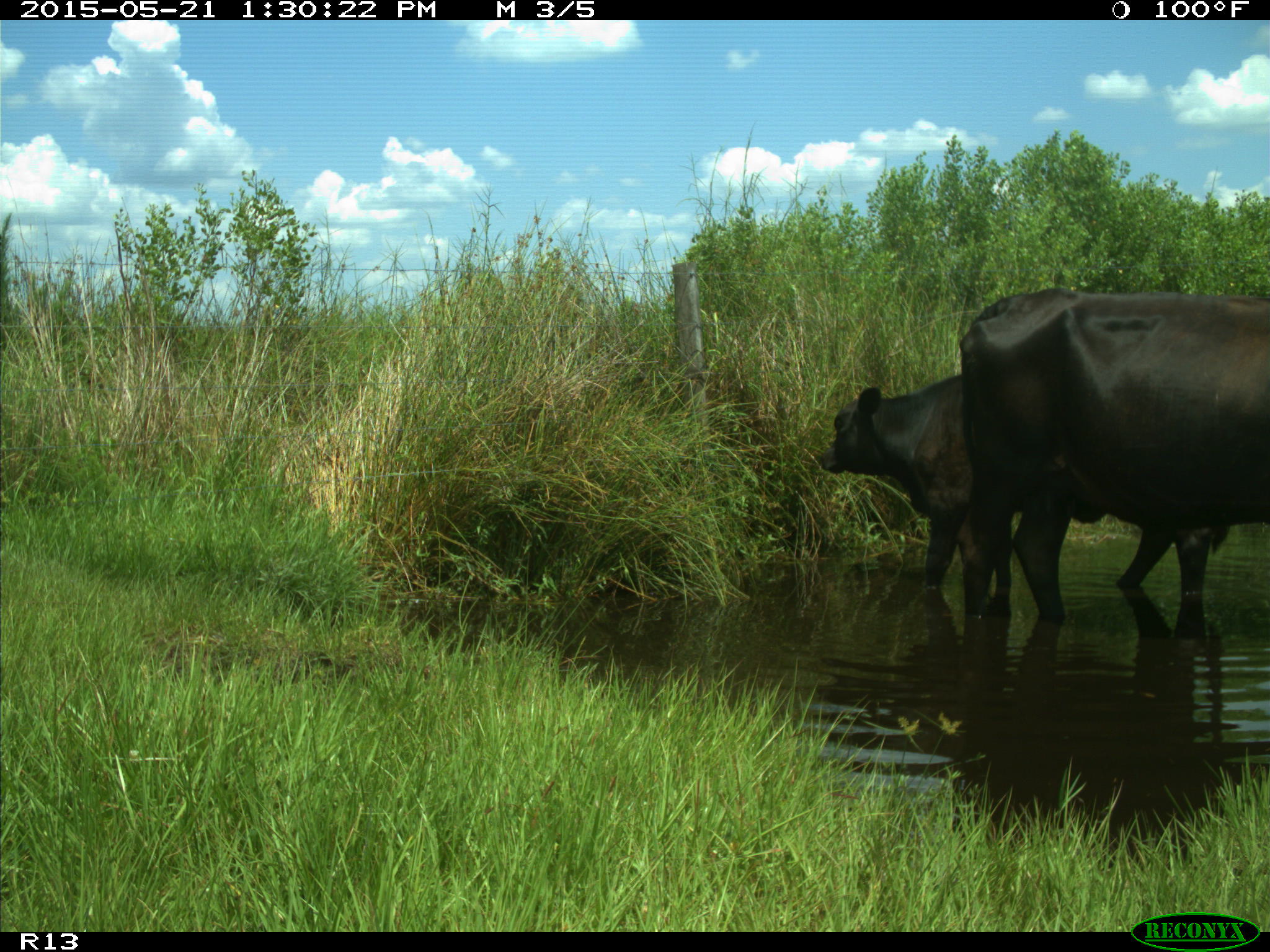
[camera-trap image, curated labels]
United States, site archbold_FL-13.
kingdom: Animalia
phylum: Chordata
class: Mammalia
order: Artiodactyla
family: Bovidae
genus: Bos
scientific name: Bos taurus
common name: domestic cow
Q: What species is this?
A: Bos taurus (domestic cow).